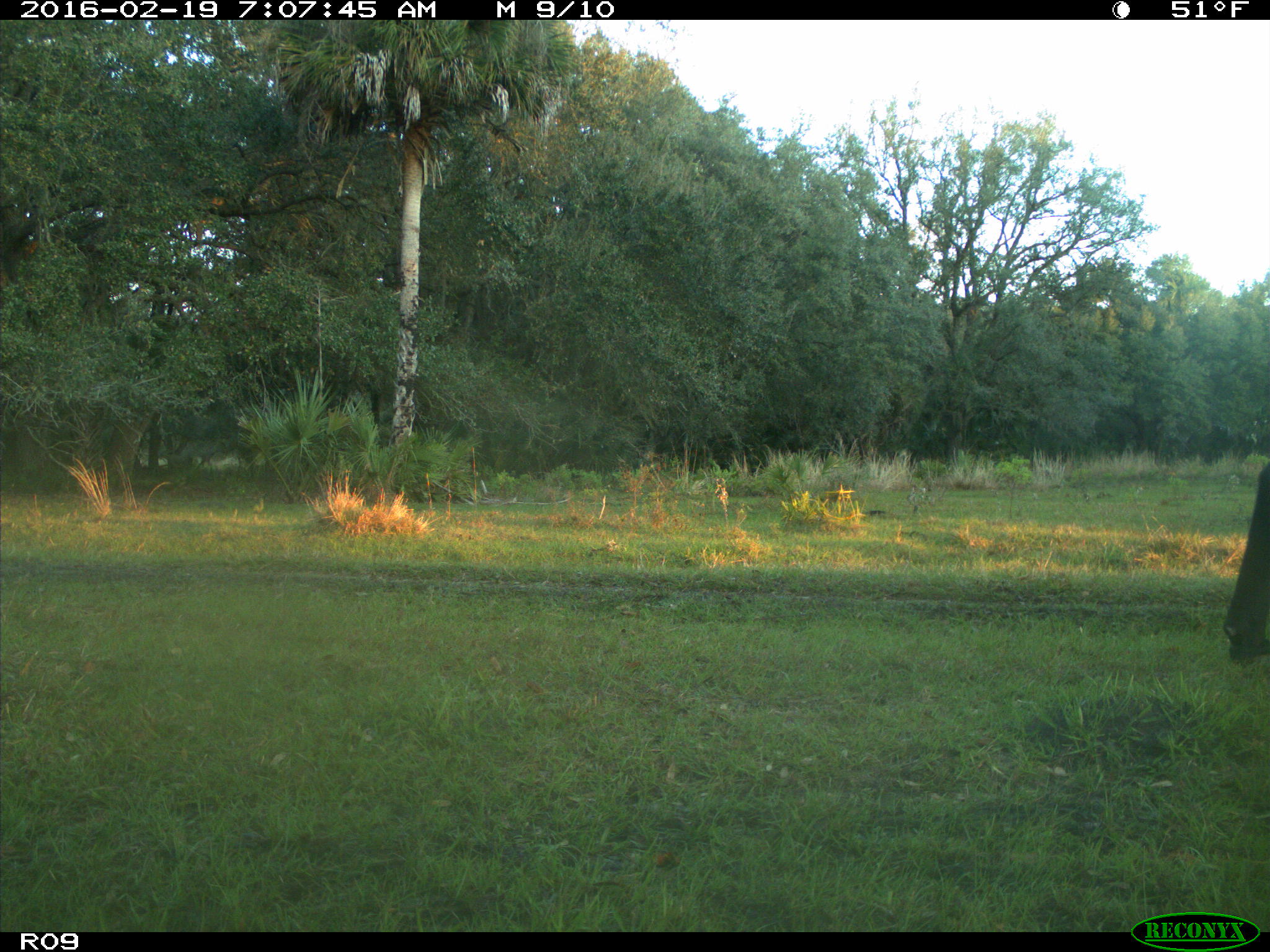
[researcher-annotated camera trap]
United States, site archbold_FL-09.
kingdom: Animalia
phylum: Chordata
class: Mammalia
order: Artiodactyla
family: Bovidae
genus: Bos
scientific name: Bos taurus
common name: domestic cow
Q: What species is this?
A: Bos taurus (domestic cow).